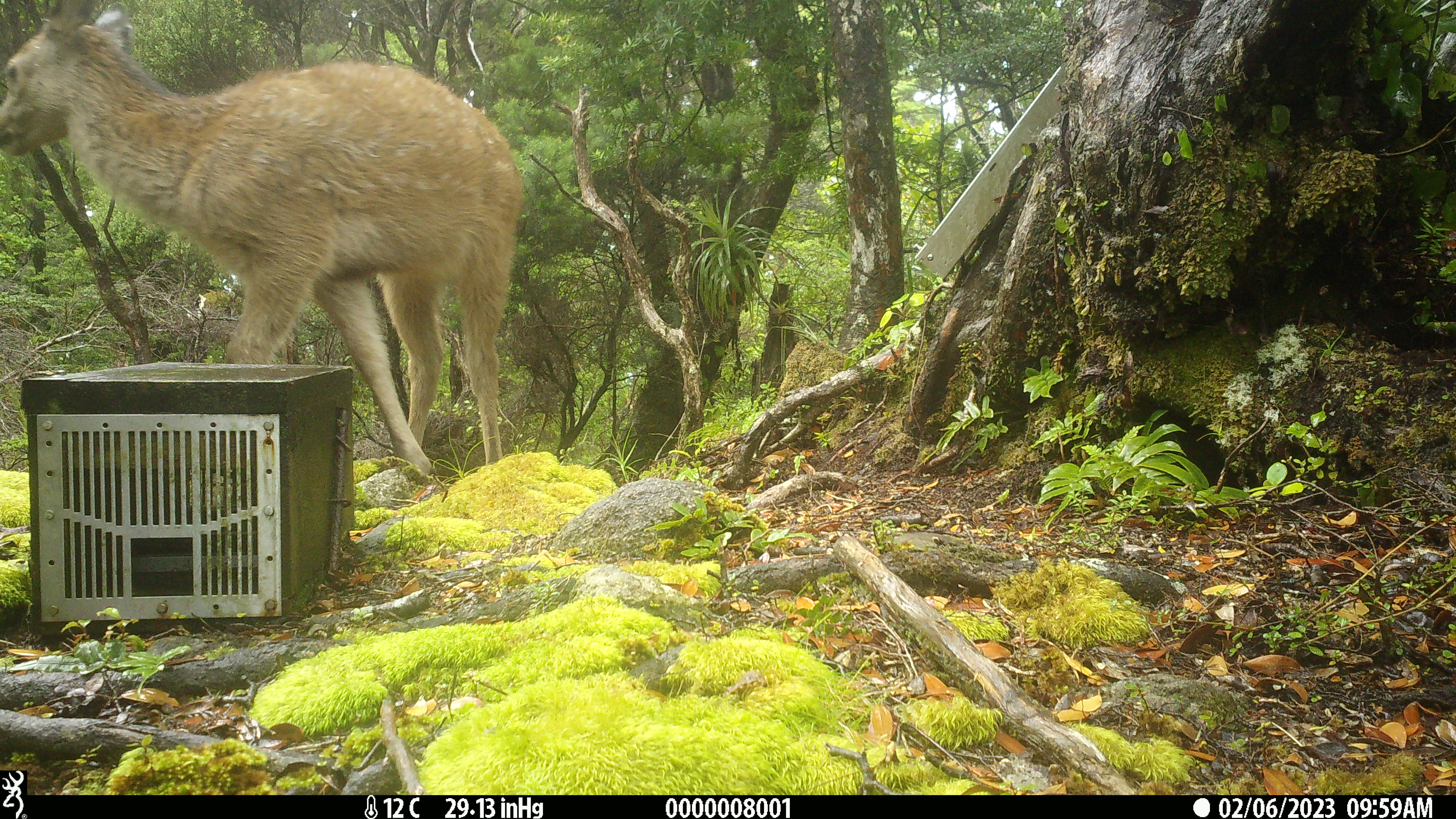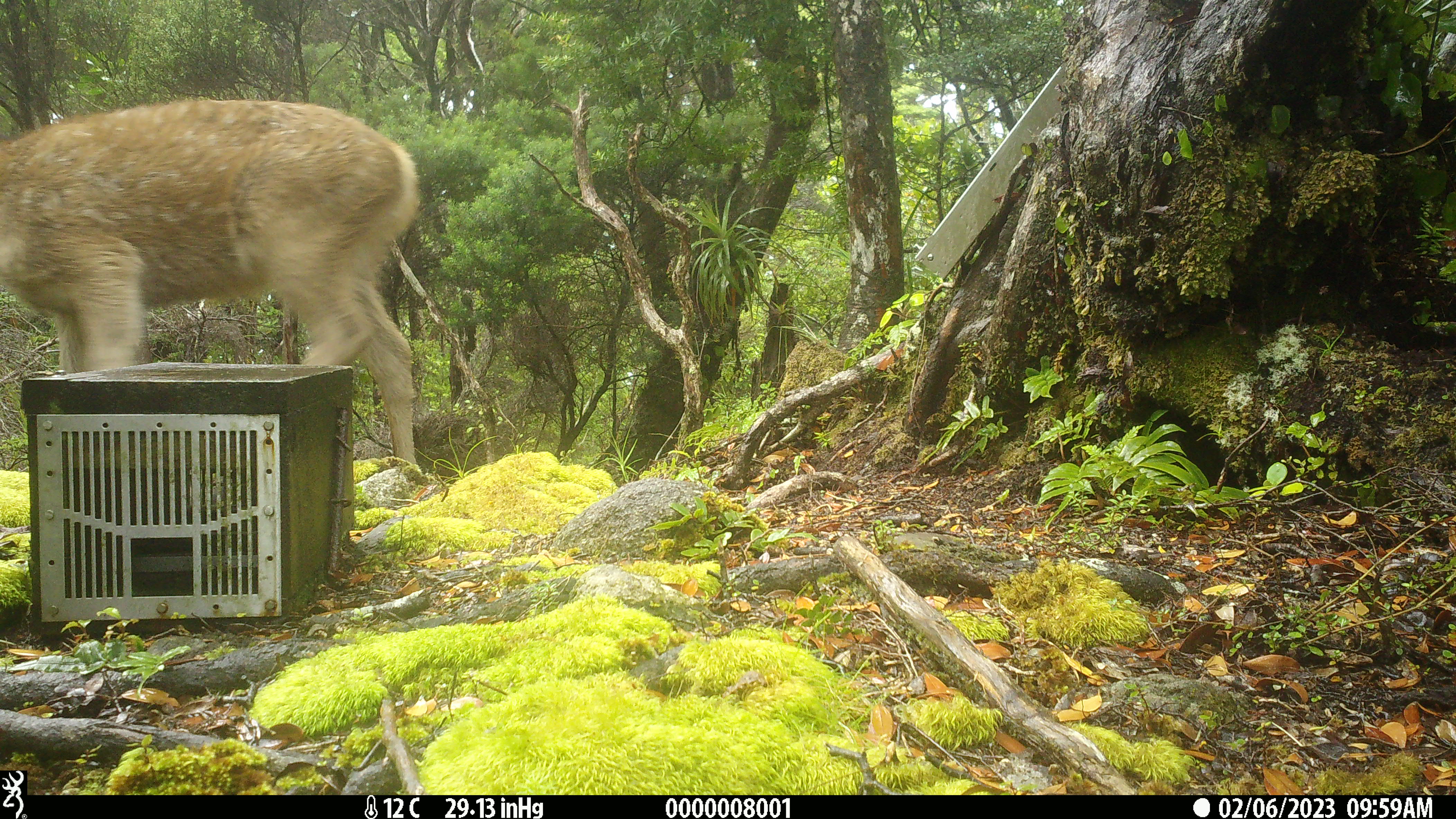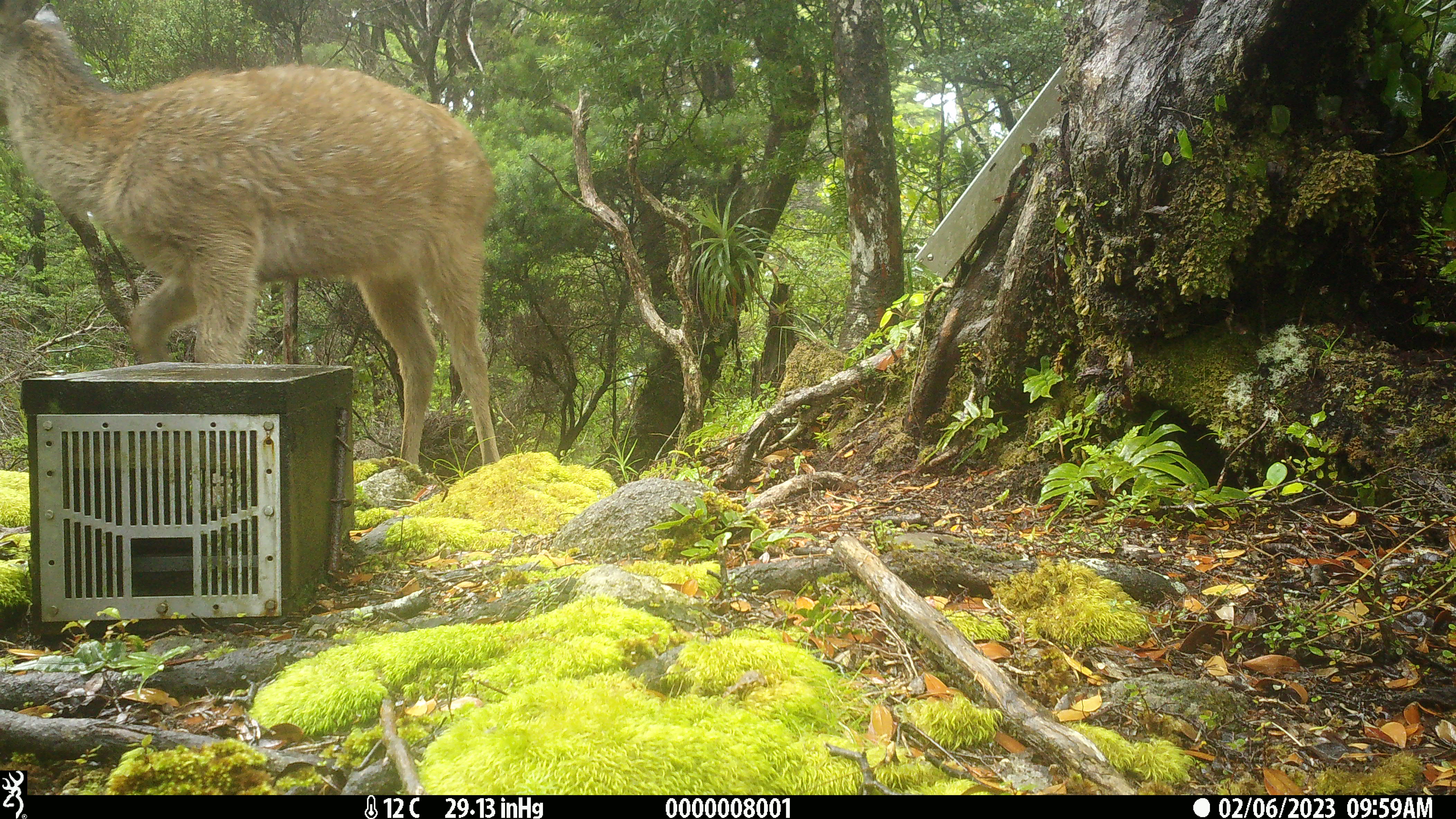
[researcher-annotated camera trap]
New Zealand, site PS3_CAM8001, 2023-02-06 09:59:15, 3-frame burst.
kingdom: Animalia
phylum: Chordata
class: Mammalia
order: Artiodactyla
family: Cervidae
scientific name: Cervidae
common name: deer